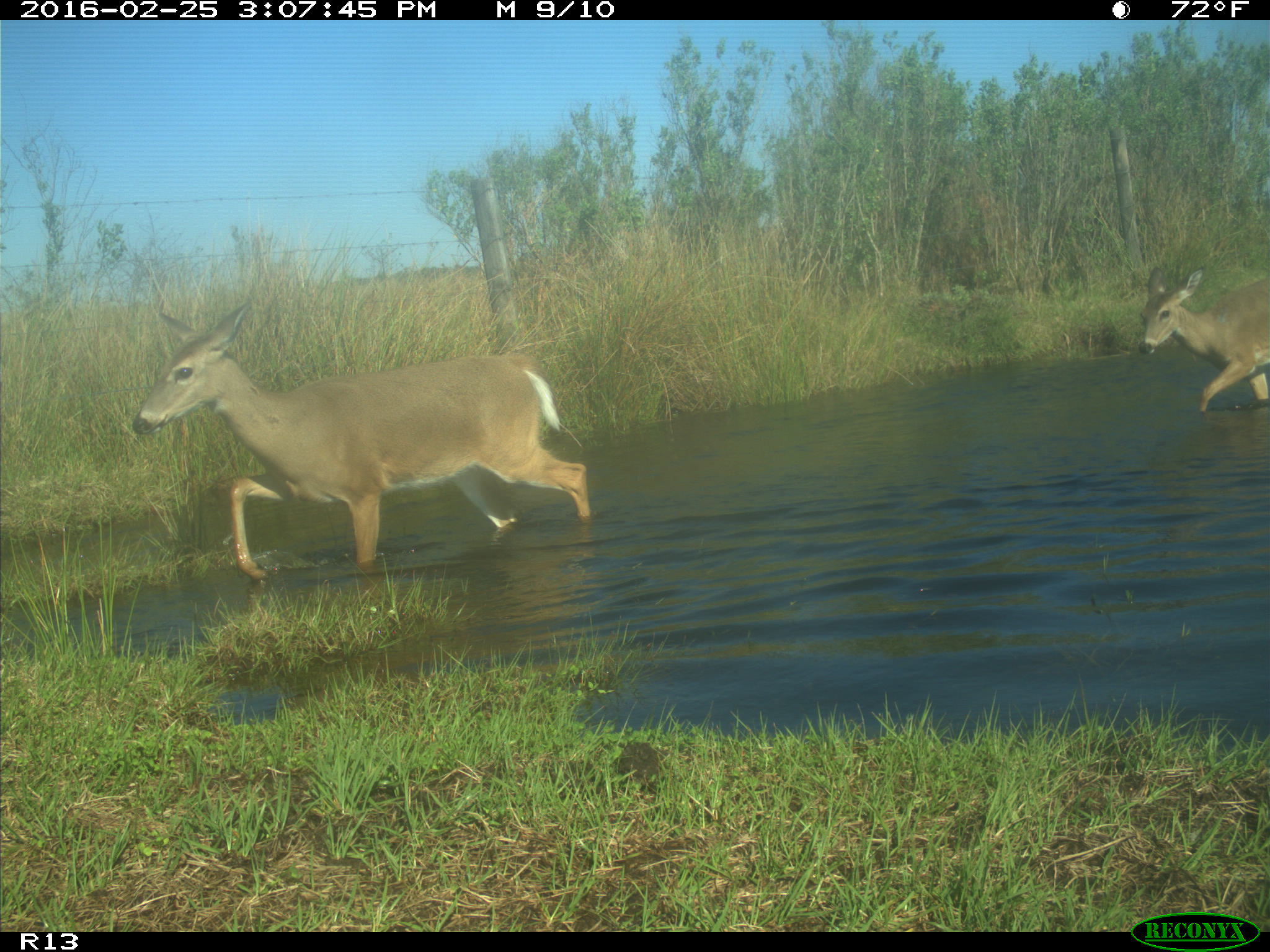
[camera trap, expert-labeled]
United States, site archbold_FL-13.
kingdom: Animalia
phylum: Chordata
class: Mammalia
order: Artiodactyla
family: Cervidae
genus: Odocoileus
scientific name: Odocoileus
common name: deer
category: unidentified deer